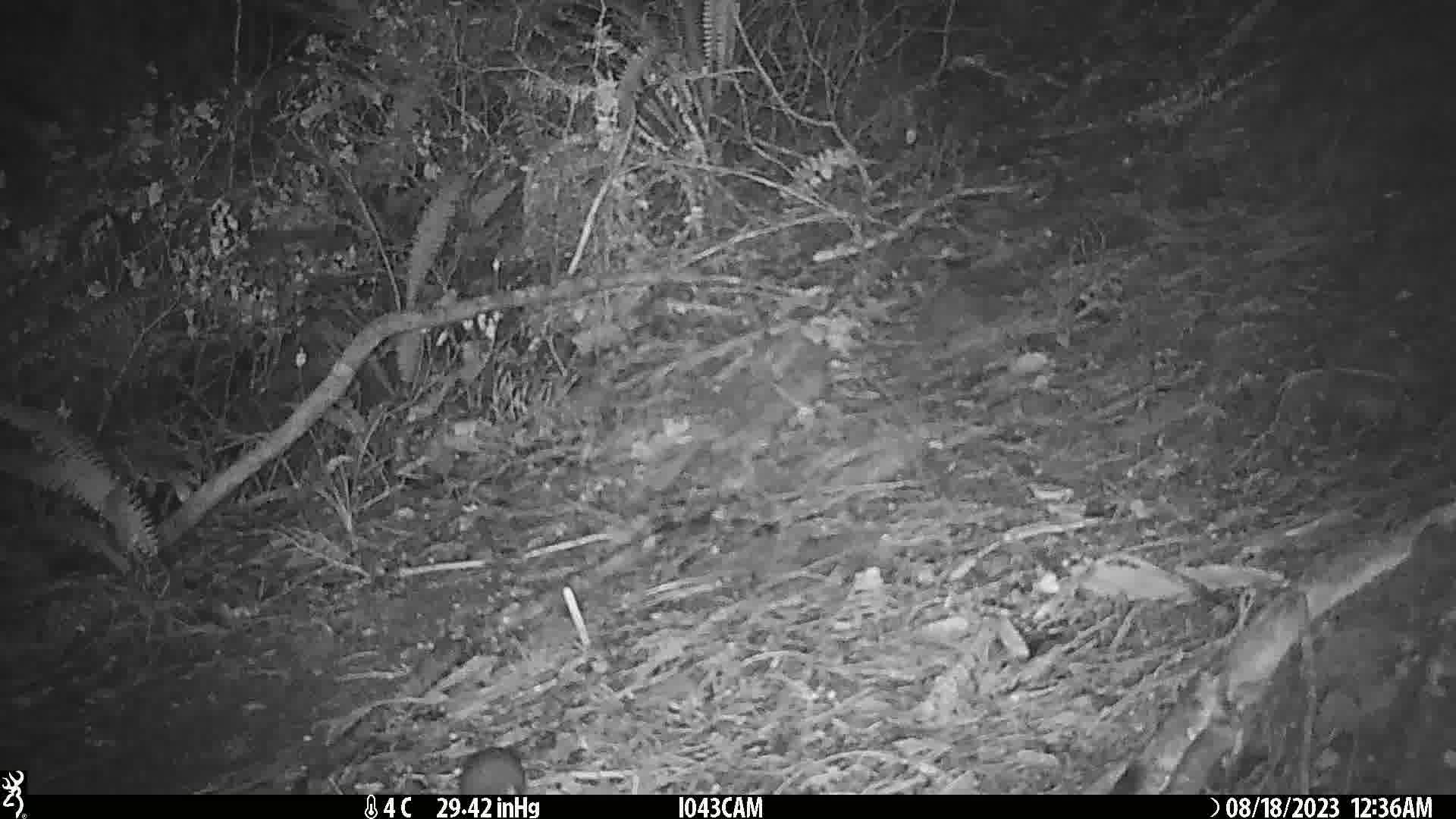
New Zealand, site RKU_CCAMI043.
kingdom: Animalia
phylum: Chordata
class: Mammalia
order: Rodentia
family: Muridae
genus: Rattus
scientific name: Rattus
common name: rat